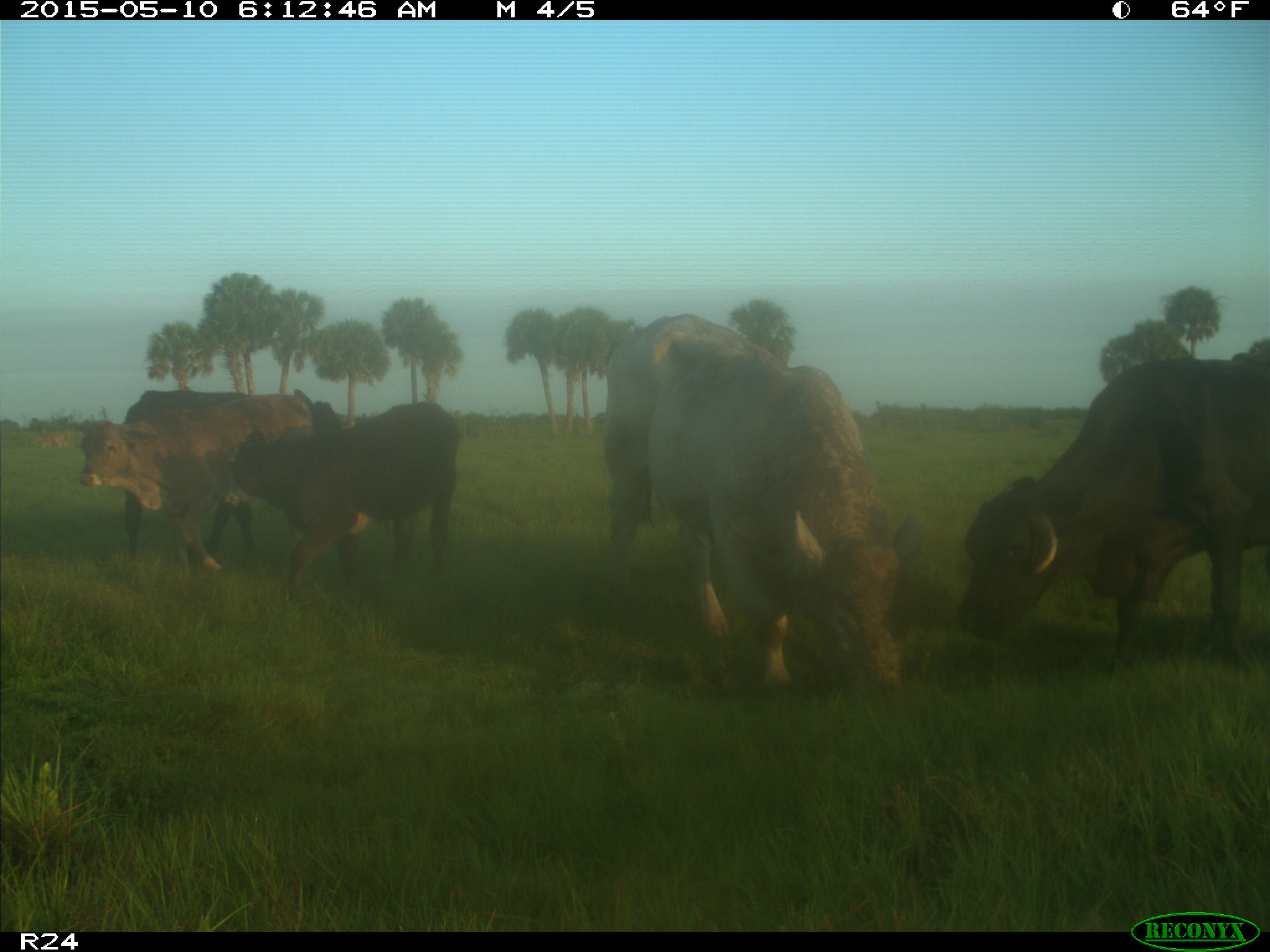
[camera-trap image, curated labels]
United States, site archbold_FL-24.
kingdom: Animalia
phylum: Chordata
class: Mammalia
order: Artiodactyla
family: Bovidae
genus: Bos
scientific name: Bos taurus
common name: domestic cow